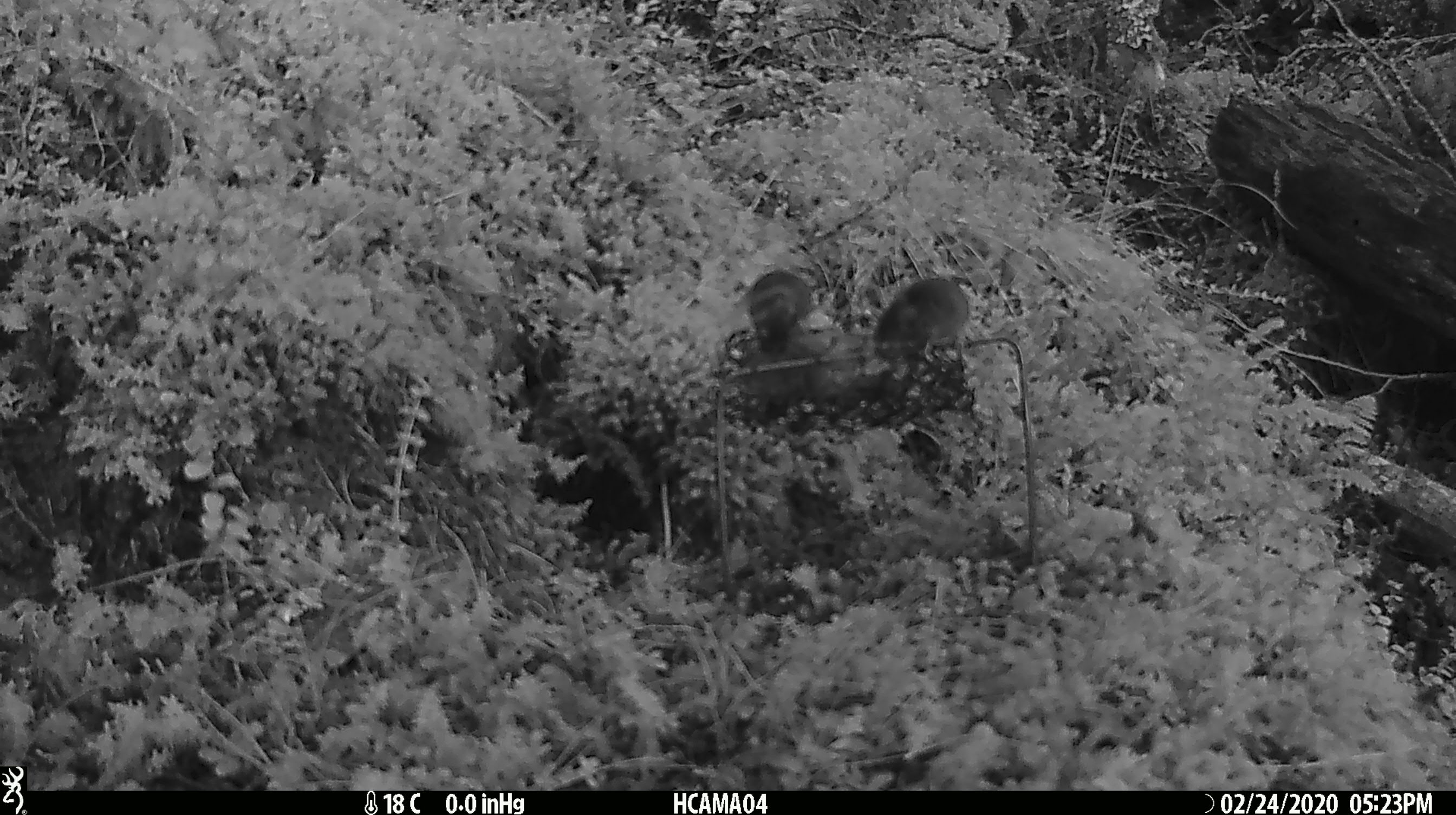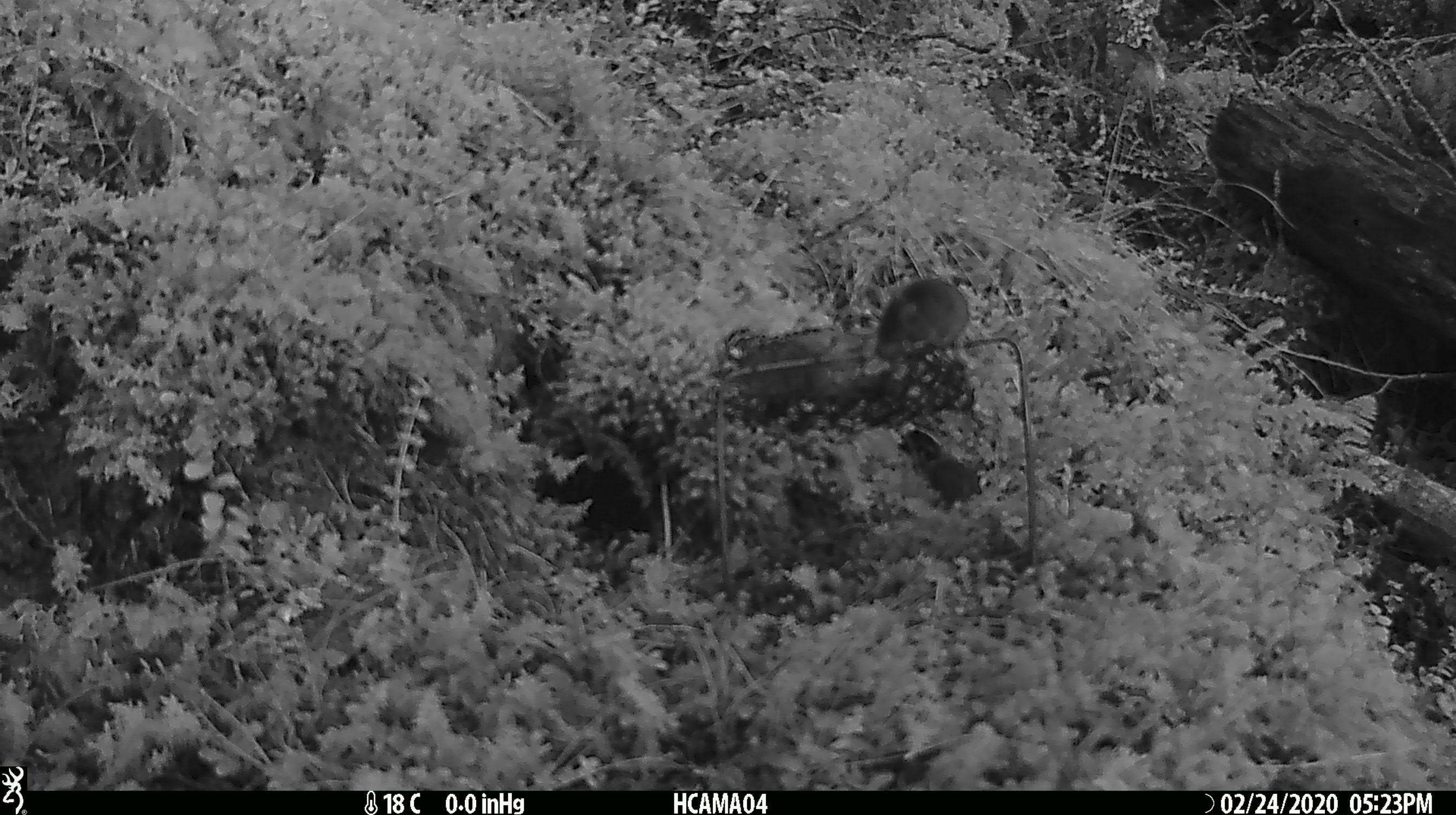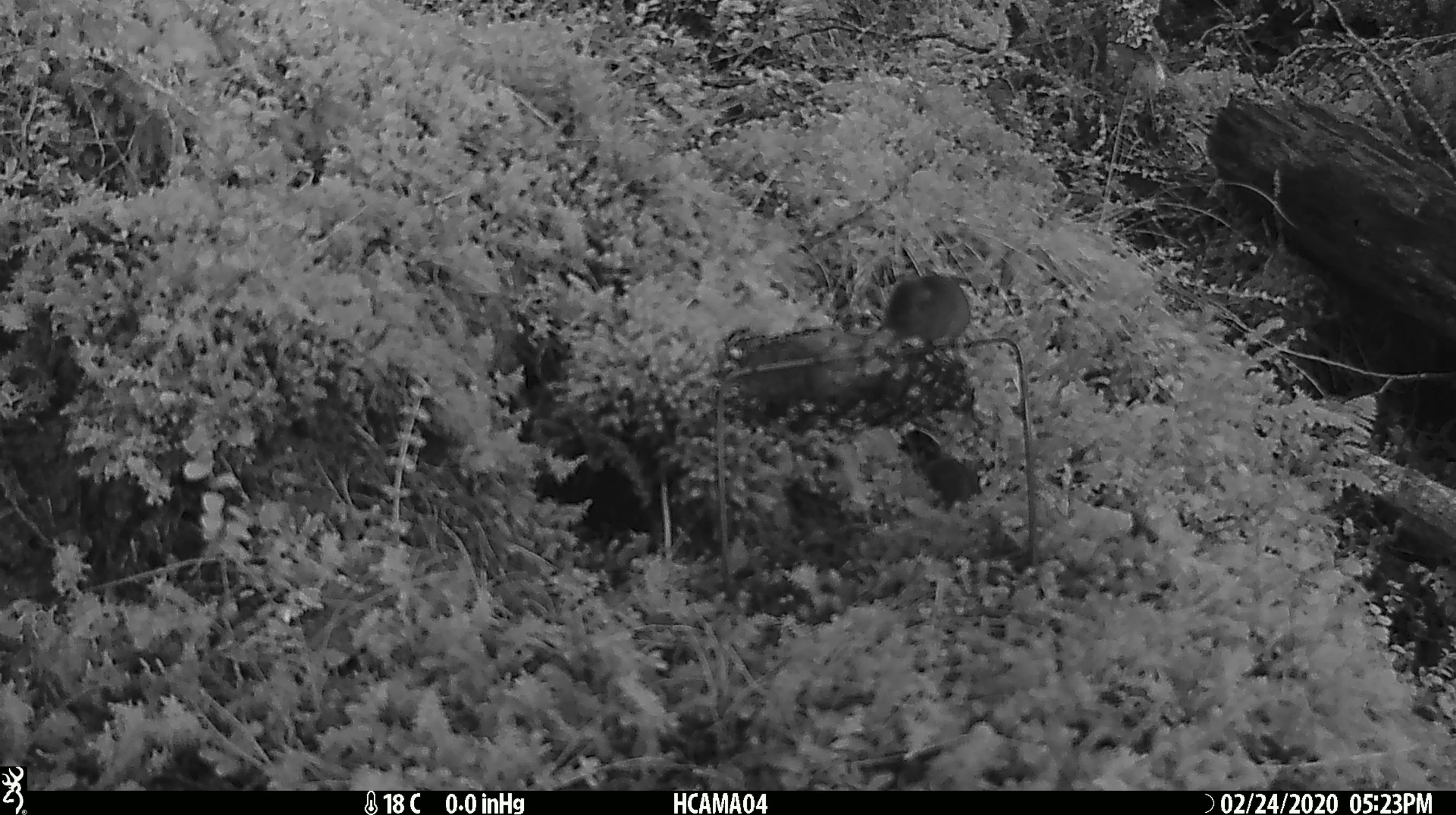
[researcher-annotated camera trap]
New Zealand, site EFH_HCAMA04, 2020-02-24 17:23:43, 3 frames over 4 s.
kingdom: Animalia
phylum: Chordata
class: Mammalia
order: Rodentia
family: Muridae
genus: Mus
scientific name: Mus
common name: mouse